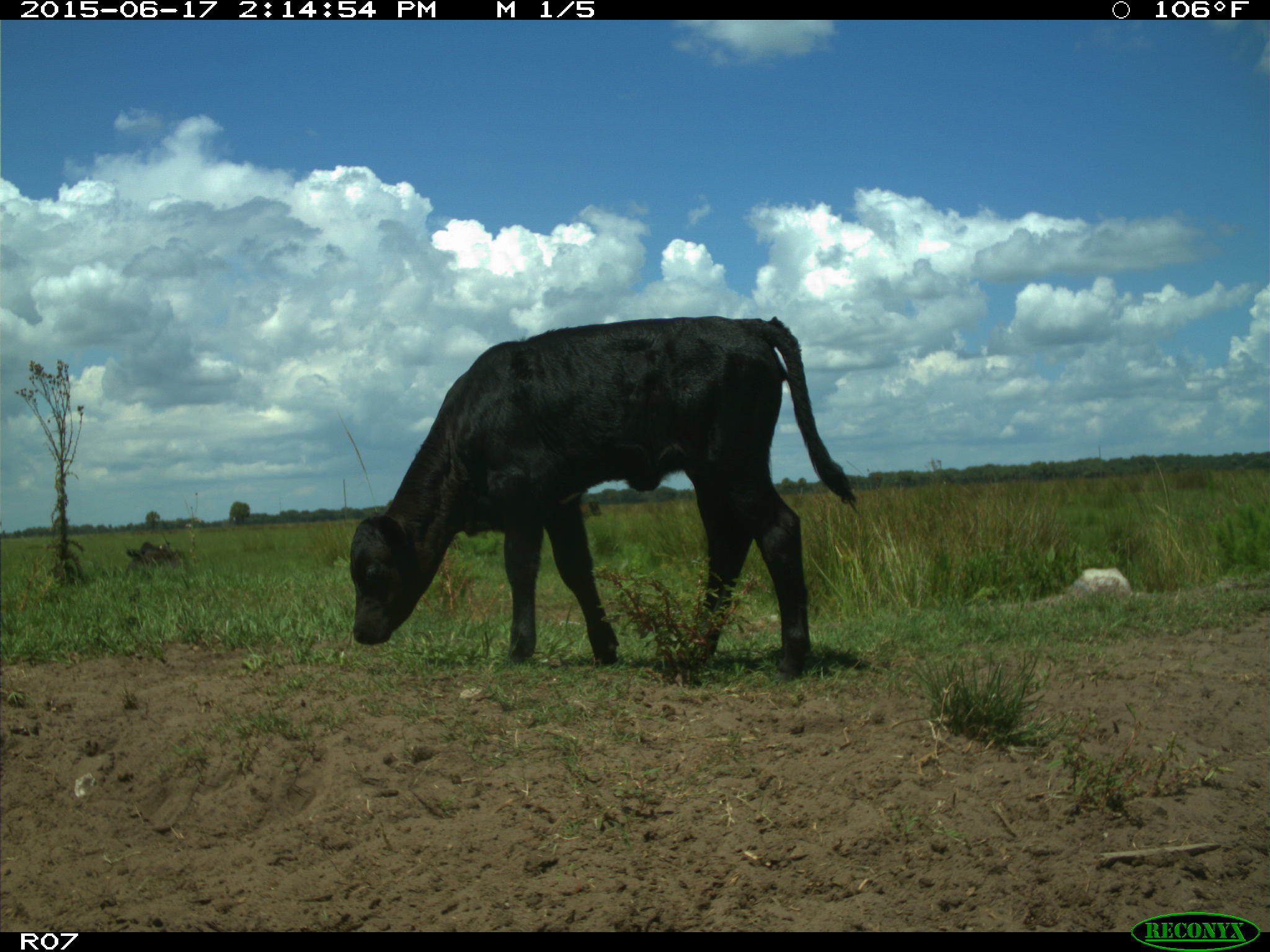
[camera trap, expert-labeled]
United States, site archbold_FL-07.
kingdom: Animalia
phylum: Chordata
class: Mammalia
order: Artiodactyla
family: Bovidae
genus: Bos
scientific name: Bos taurus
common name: domestic cow